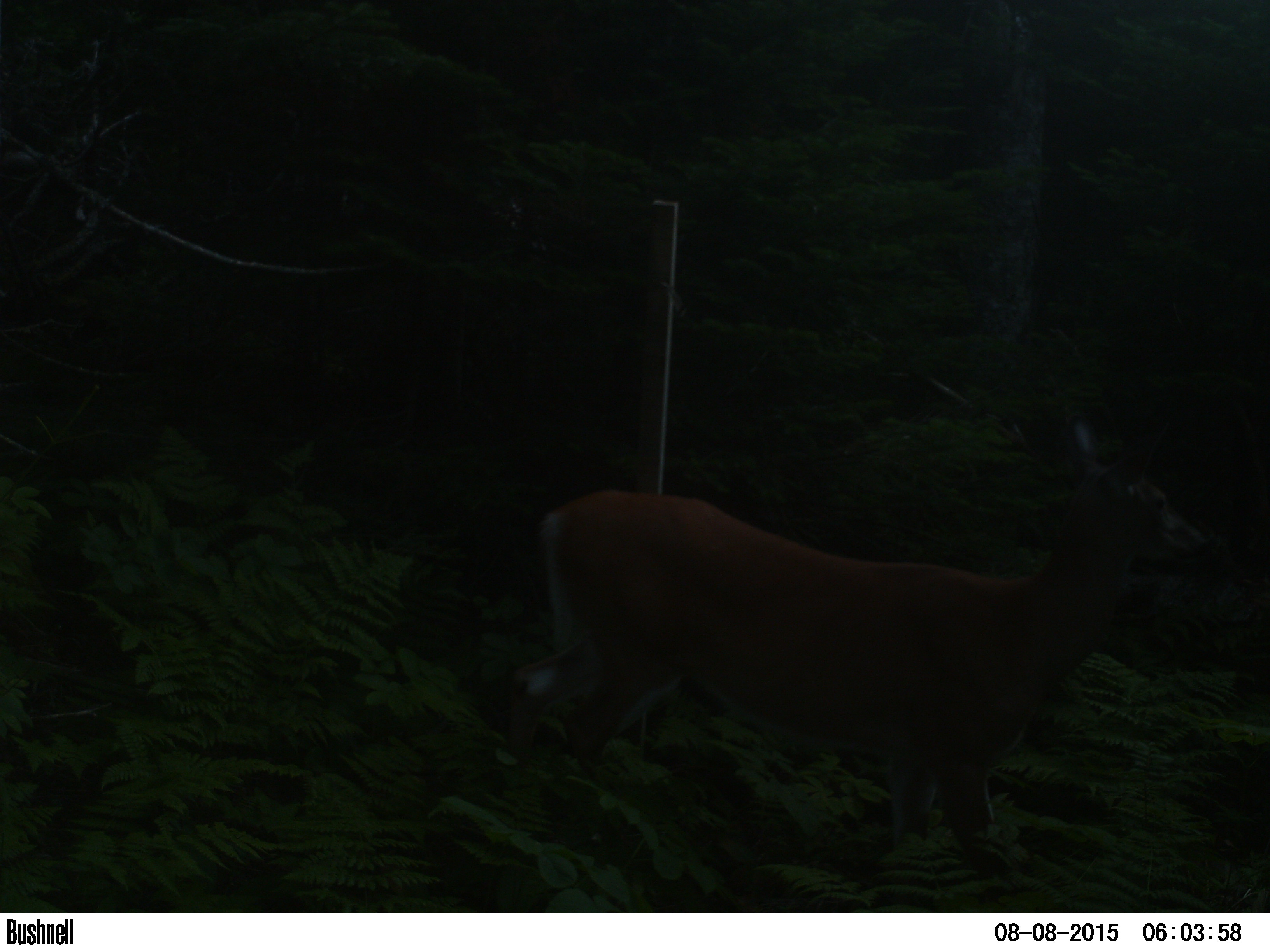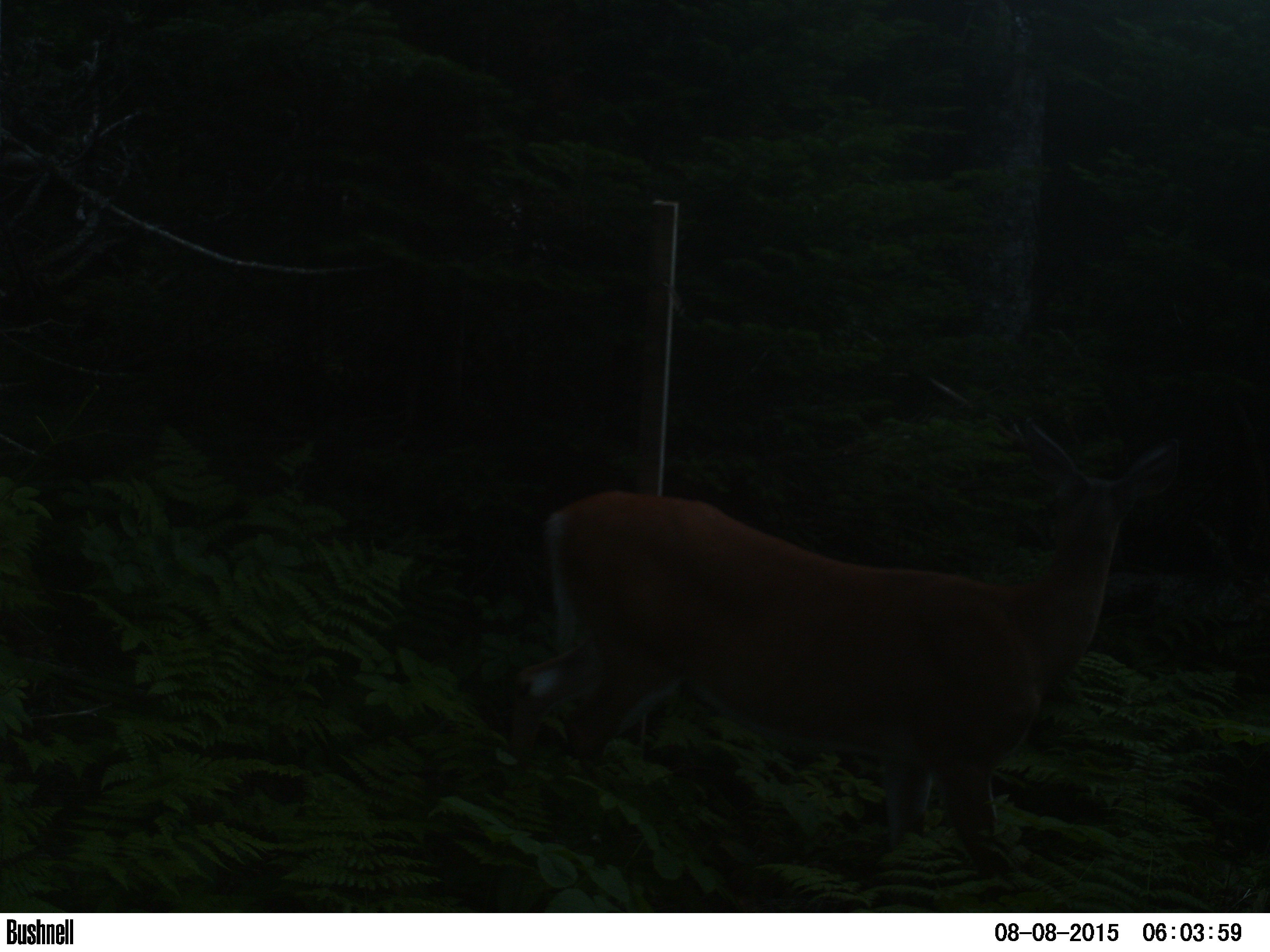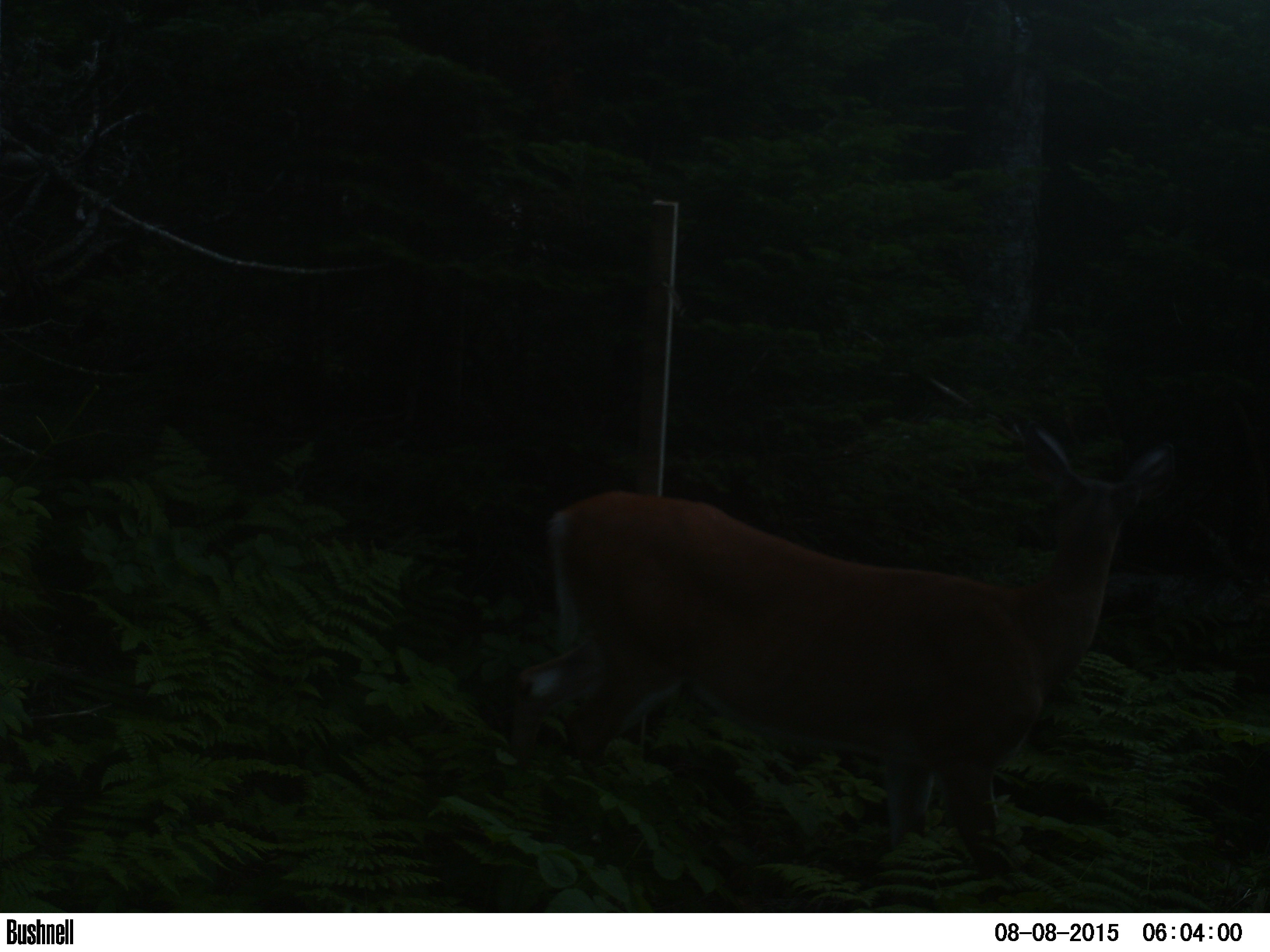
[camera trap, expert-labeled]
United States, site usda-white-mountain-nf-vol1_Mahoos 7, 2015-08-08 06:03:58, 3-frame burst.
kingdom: Animalia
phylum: Chordata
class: Mammalia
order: Artiodactyla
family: Cervidae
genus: Odocoileus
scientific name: Odocoileus virginianus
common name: white-tailed deer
White-tailed deer (Odocoileus virginianus).